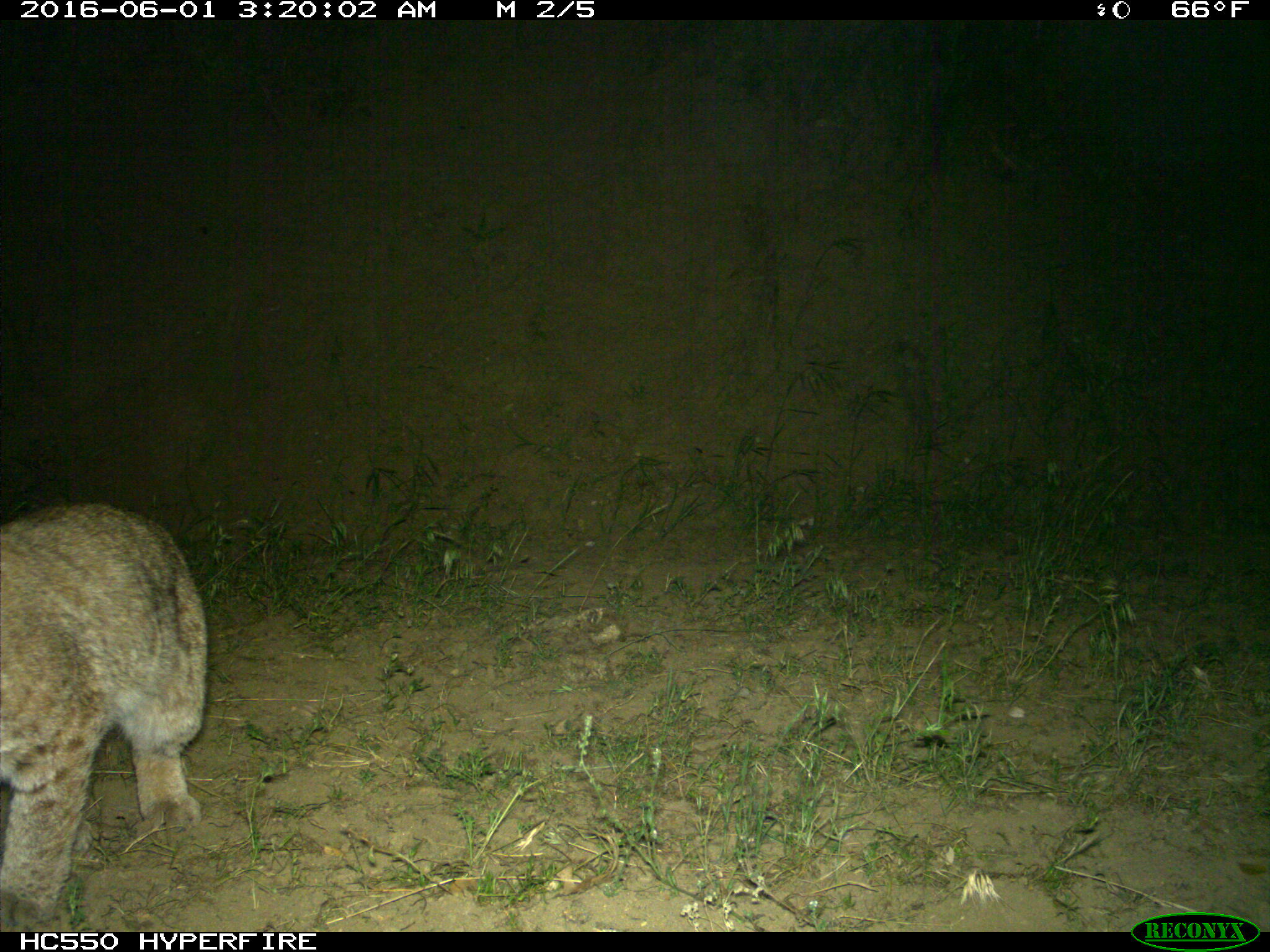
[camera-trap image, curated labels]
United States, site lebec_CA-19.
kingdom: Animalia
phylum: Chordata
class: Mammalia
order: Carnivora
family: Felidae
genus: Lynx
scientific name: Lynx rufus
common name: bobcat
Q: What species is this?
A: Lynx rufus (bobcat).